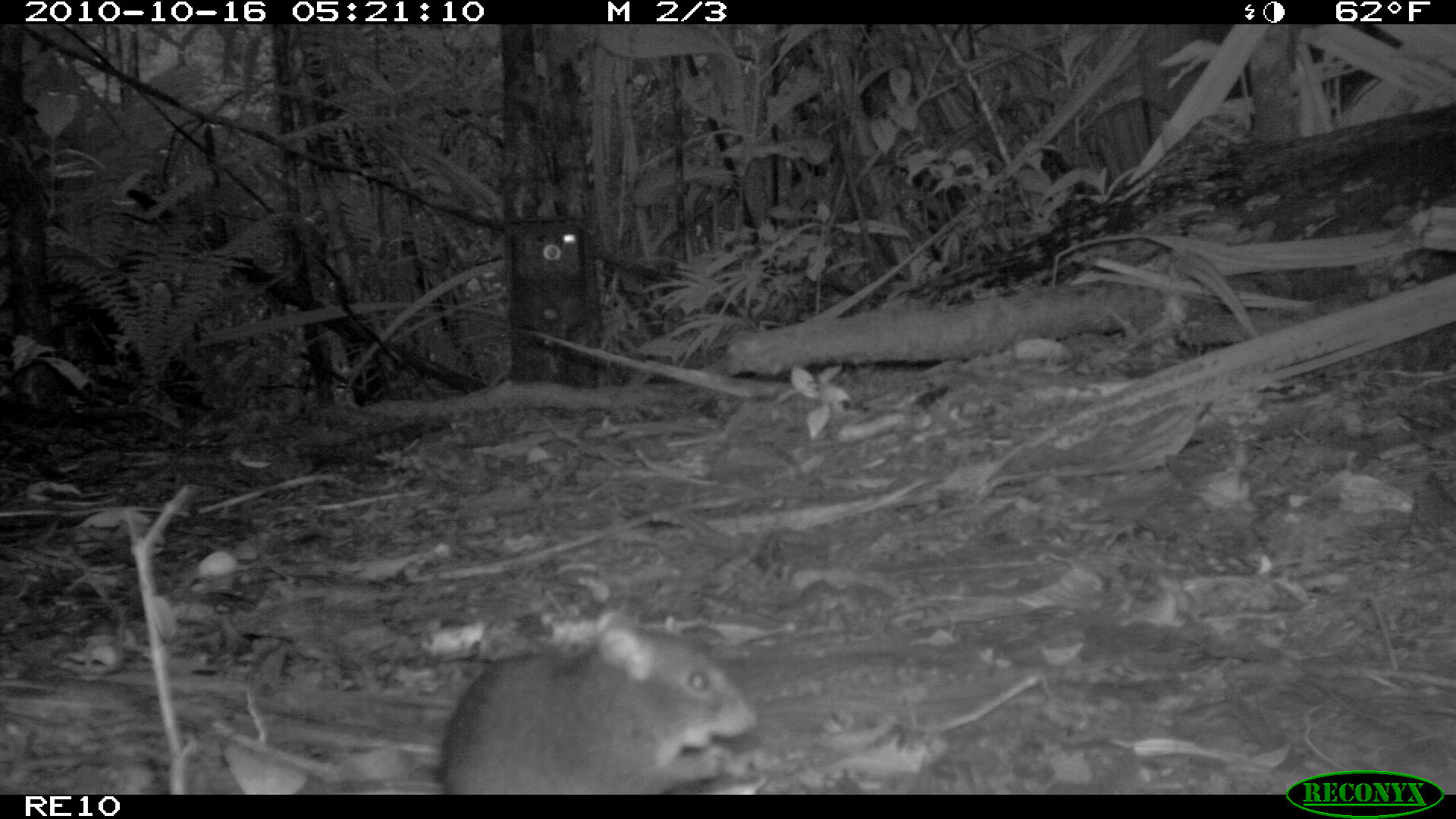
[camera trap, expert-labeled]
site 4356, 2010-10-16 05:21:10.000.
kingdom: Animalia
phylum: Chordata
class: Mammalia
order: Rodentia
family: Muridae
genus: Rattus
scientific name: Rattus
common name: rodent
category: unknown rat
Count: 1.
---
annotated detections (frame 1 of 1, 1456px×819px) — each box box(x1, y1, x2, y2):
unknown rat: box(381, 607, 757, 792)